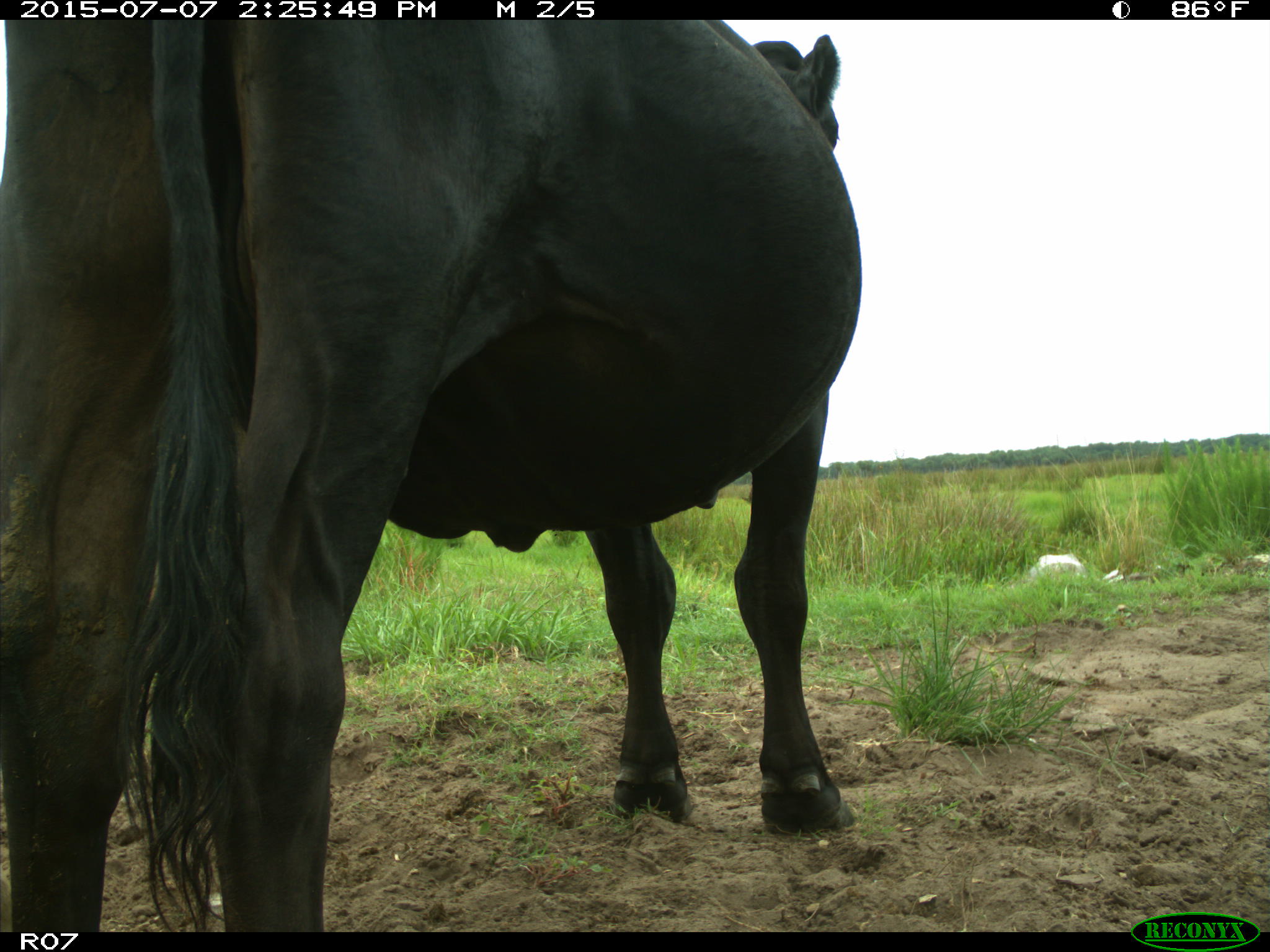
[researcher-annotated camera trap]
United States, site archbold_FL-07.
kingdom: Animalia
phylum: Chordata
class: Mammalia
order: Artiodactyla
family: Bovidae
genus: Bos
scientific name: Bos taurus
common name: domestic cow